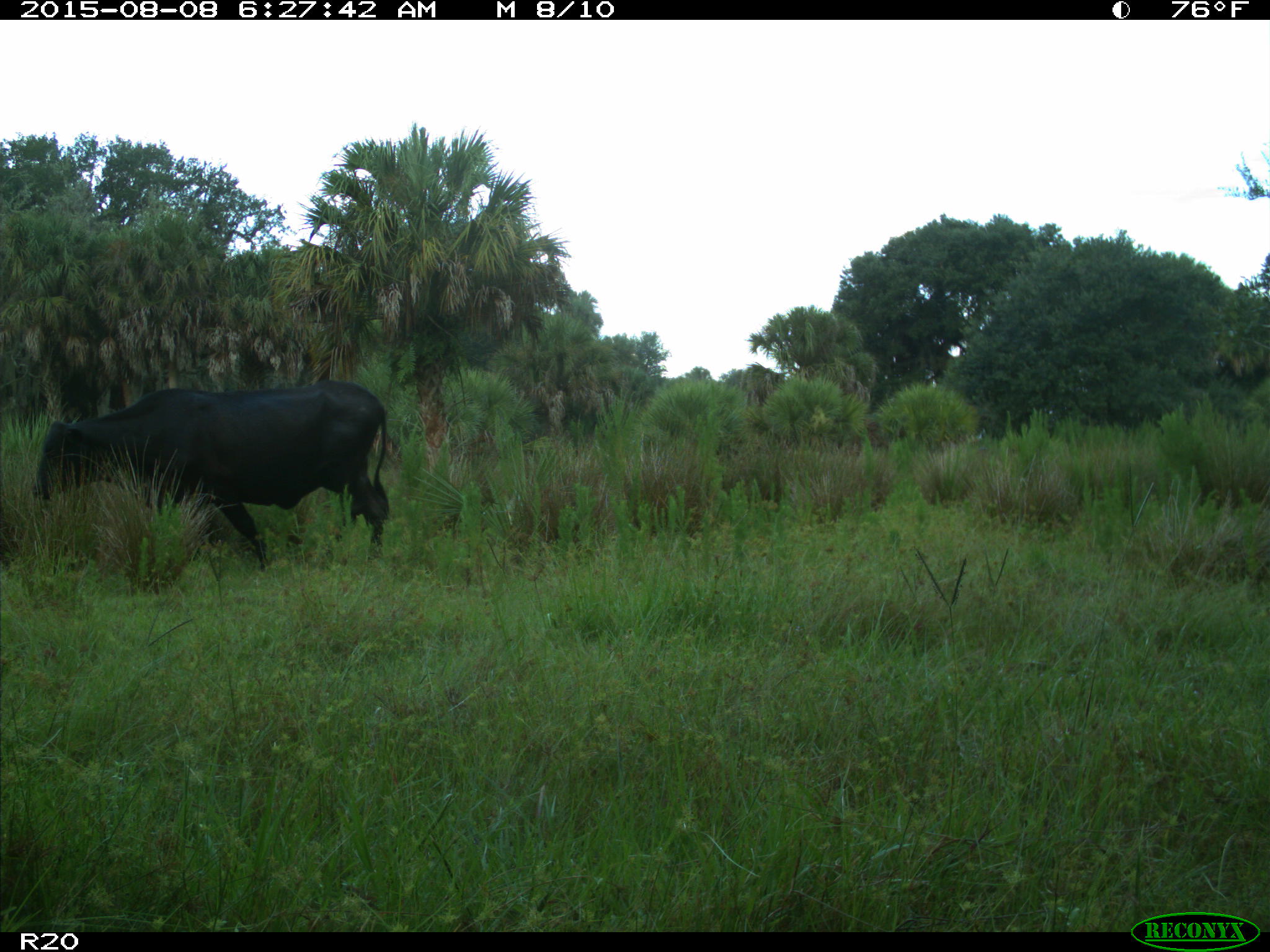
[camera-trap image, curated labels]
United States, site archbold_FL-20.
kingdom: Animalia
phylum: Chordata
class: Mammalia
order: Artiodactyla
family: Bovidae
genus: Bos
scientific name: Bos taurus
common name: domestic cow